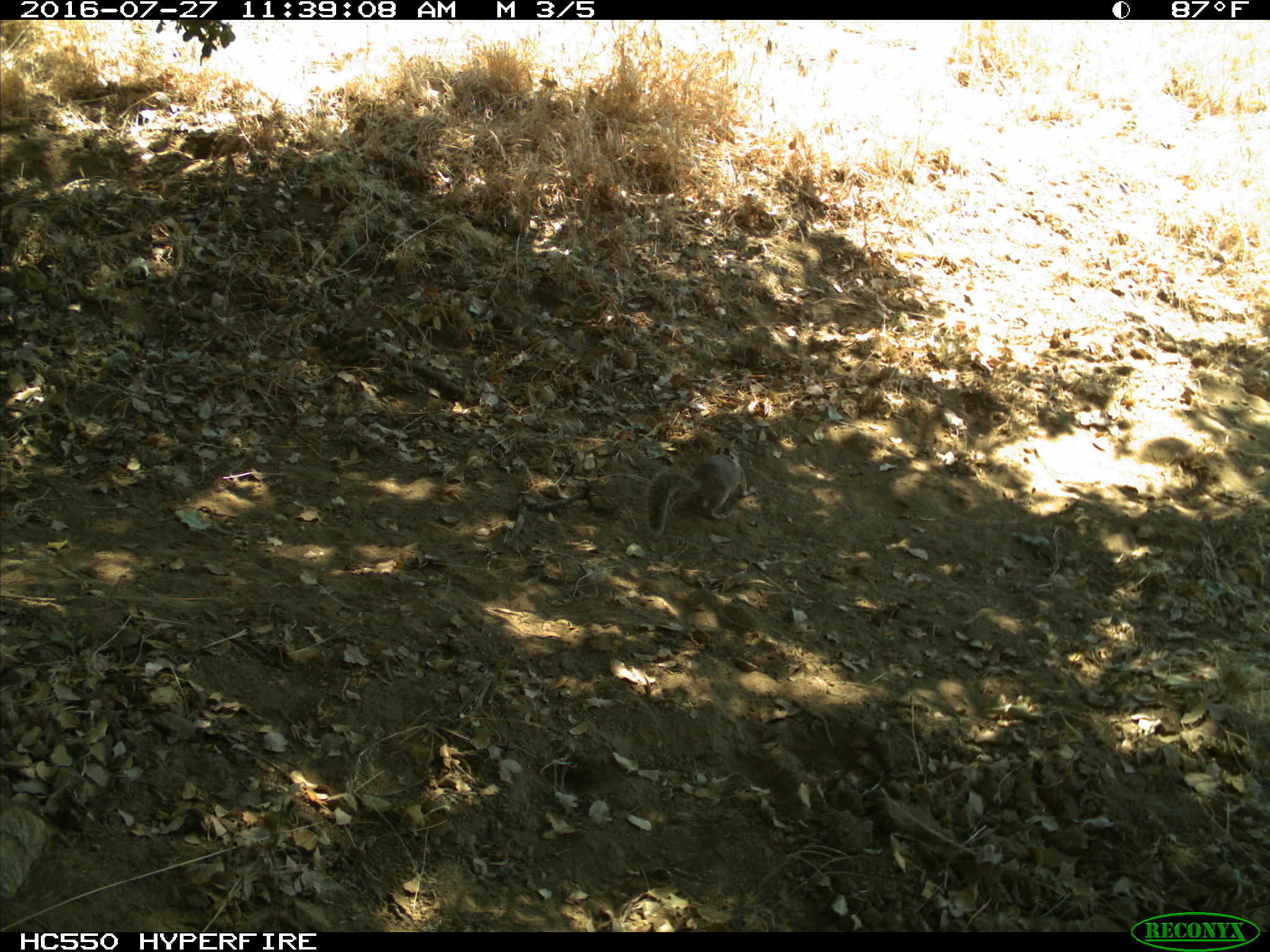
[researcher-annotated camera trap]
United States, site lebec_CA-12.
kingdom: Animalia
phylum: Chordata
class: Mammalia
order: Rodentia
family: Sciuridae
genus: Otospermophilus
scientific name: Otospermophilus beecheyi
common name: california ground squirrel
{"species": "Otospermophilus beecheyi (california ground squirrel)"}